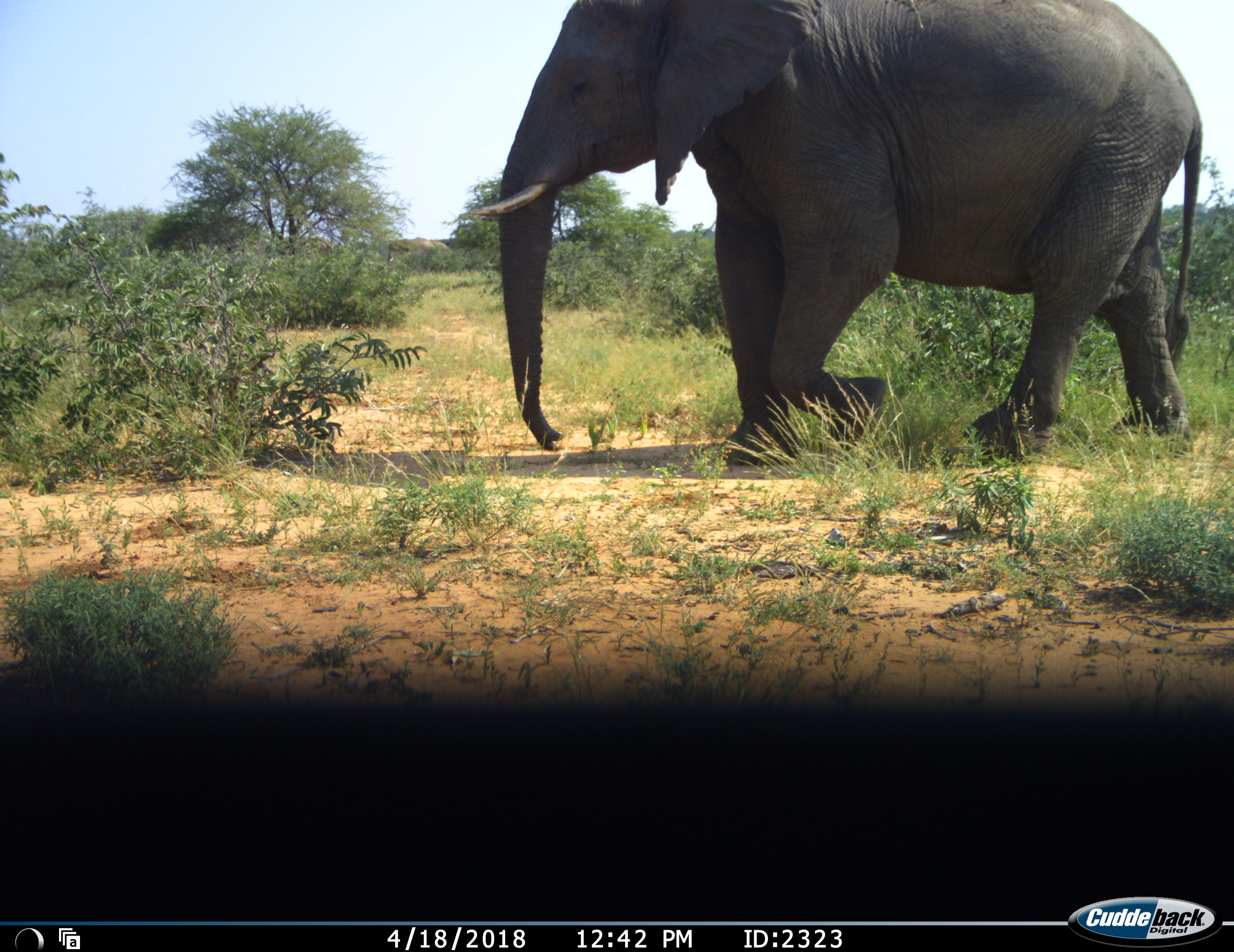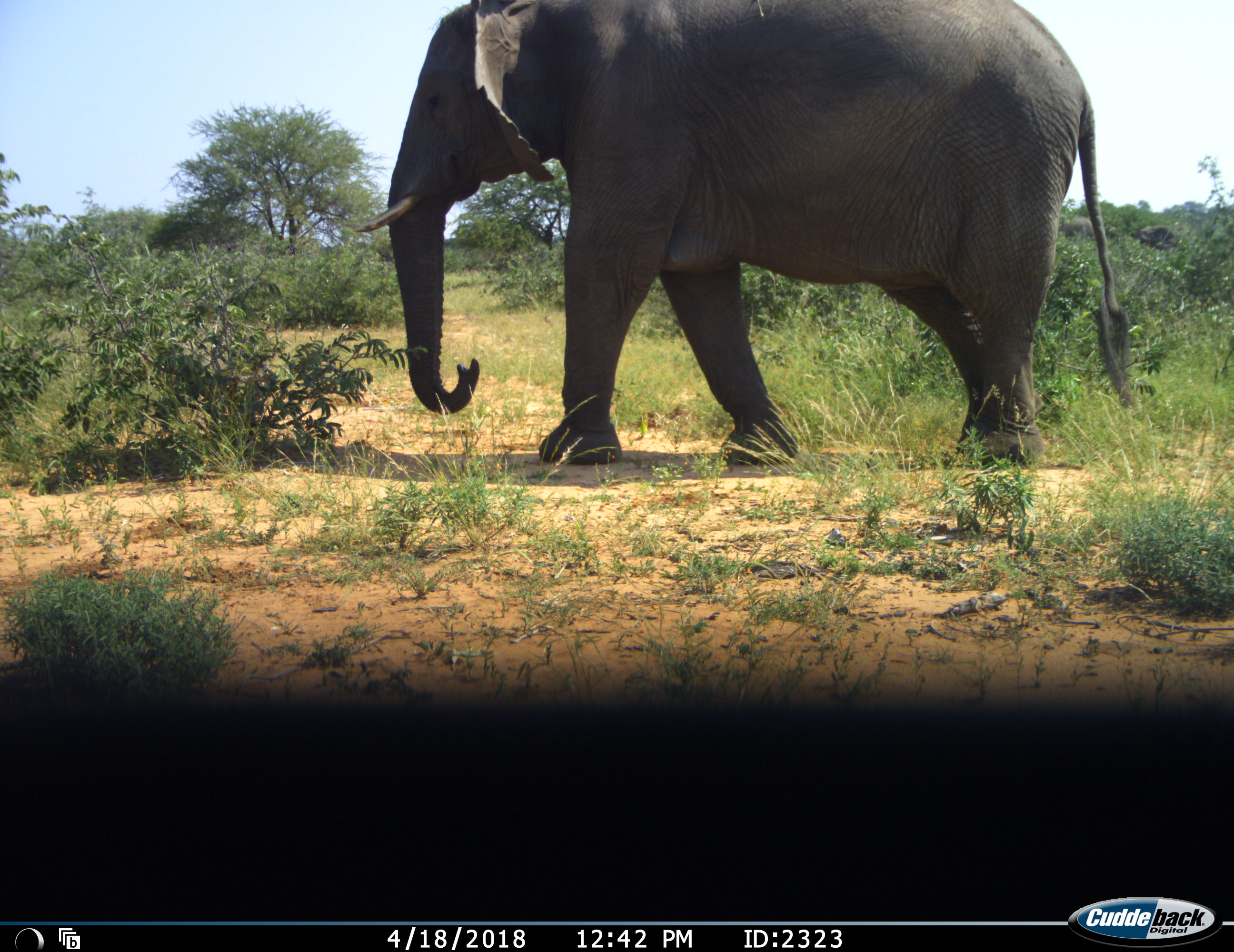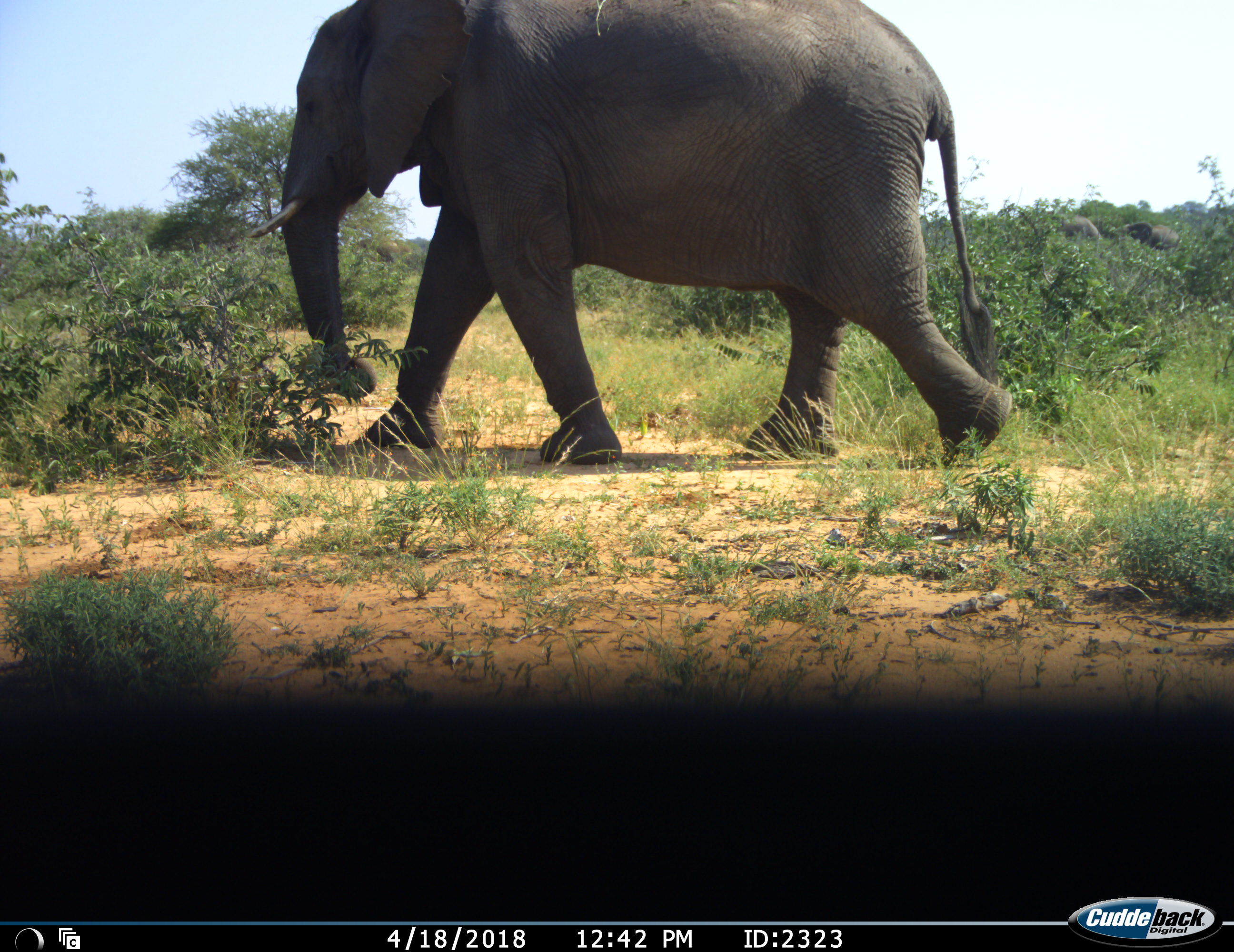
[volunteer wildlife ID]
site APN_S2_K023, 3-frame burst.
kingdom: Animalia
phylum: Chordata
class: Mammalia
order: Proboscidea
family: Elephantidae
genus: Loxodonta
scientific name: Loxodonta africana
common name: african bush elephant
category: elephant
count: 1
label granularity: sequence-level